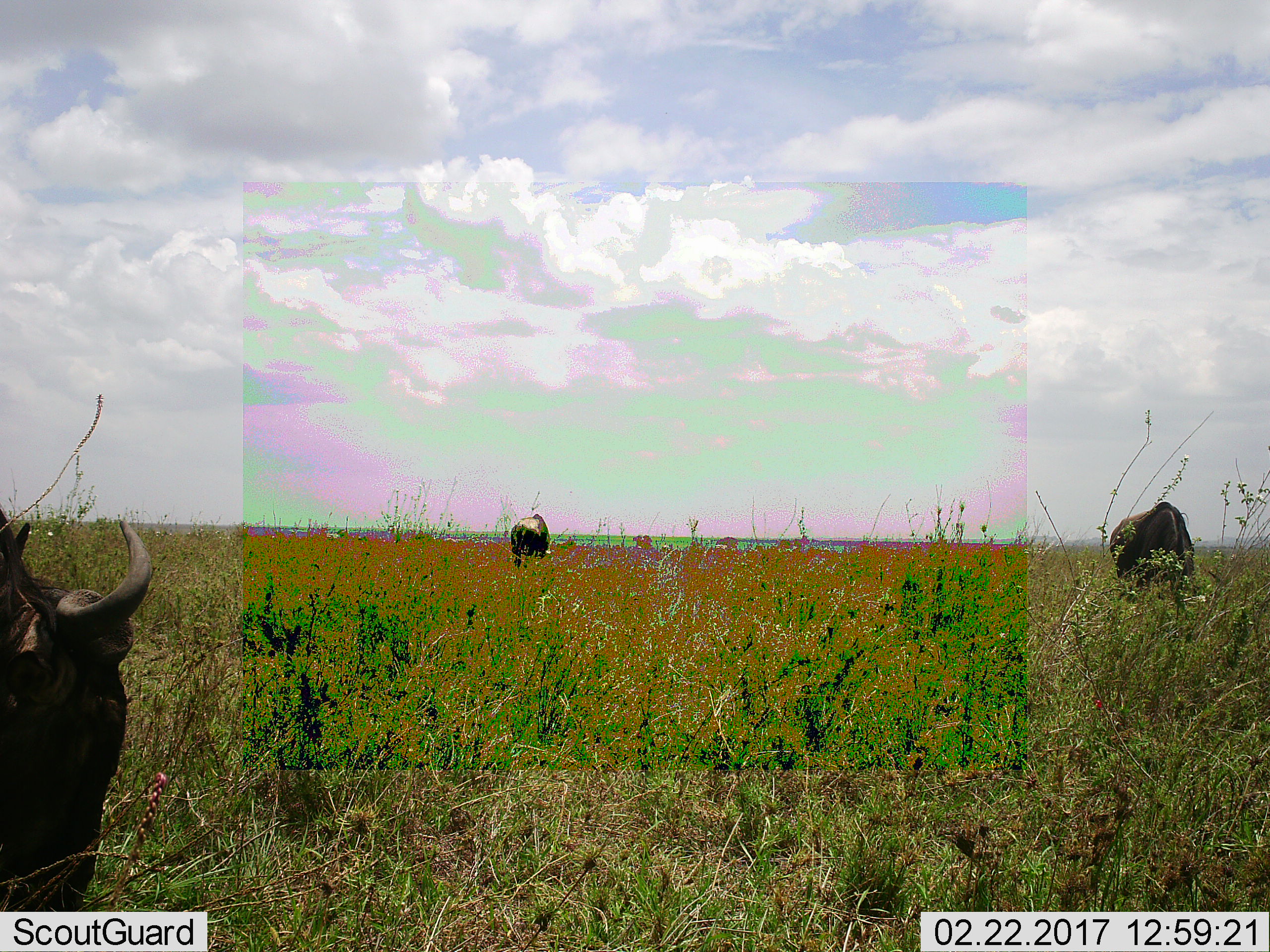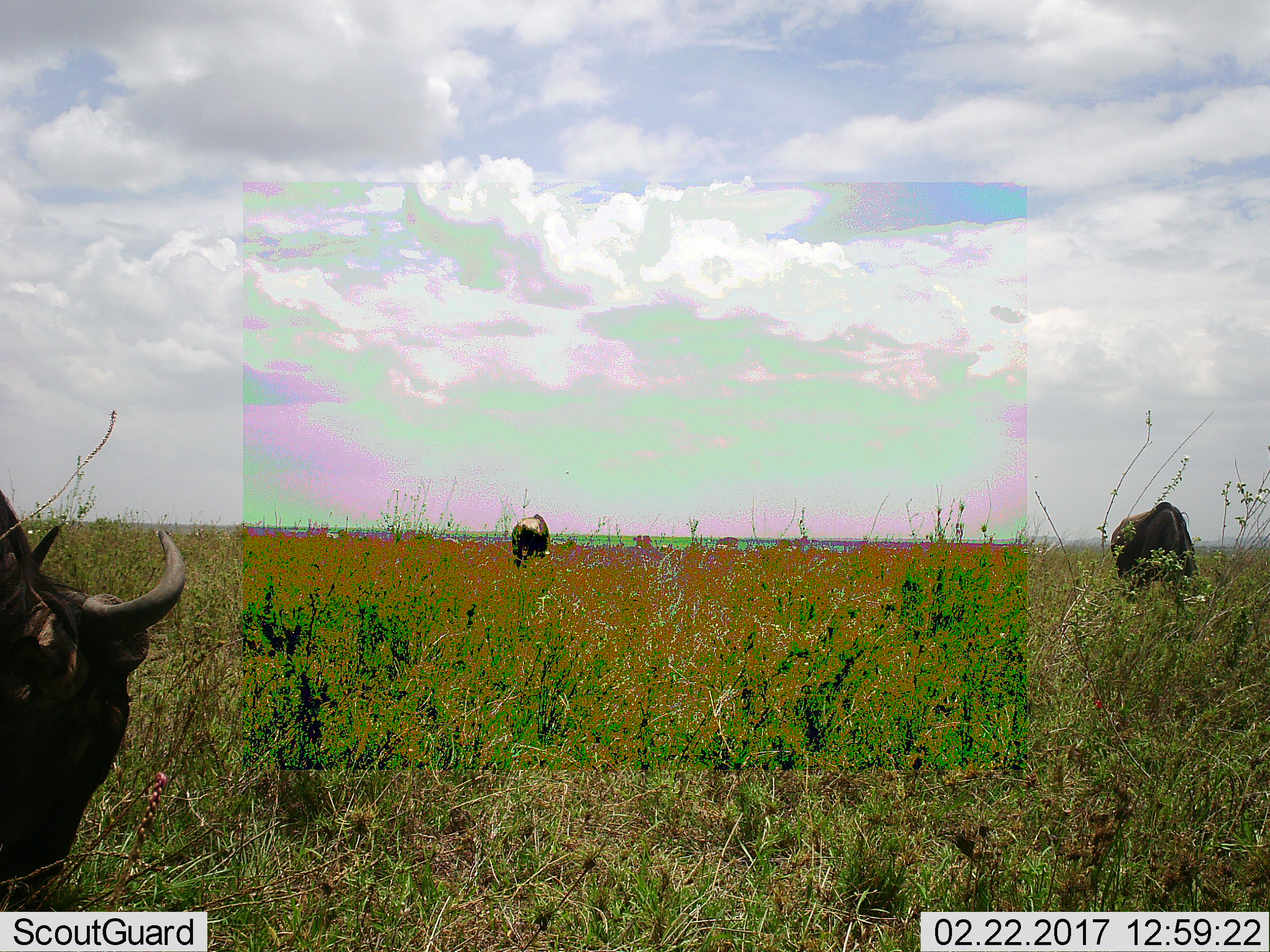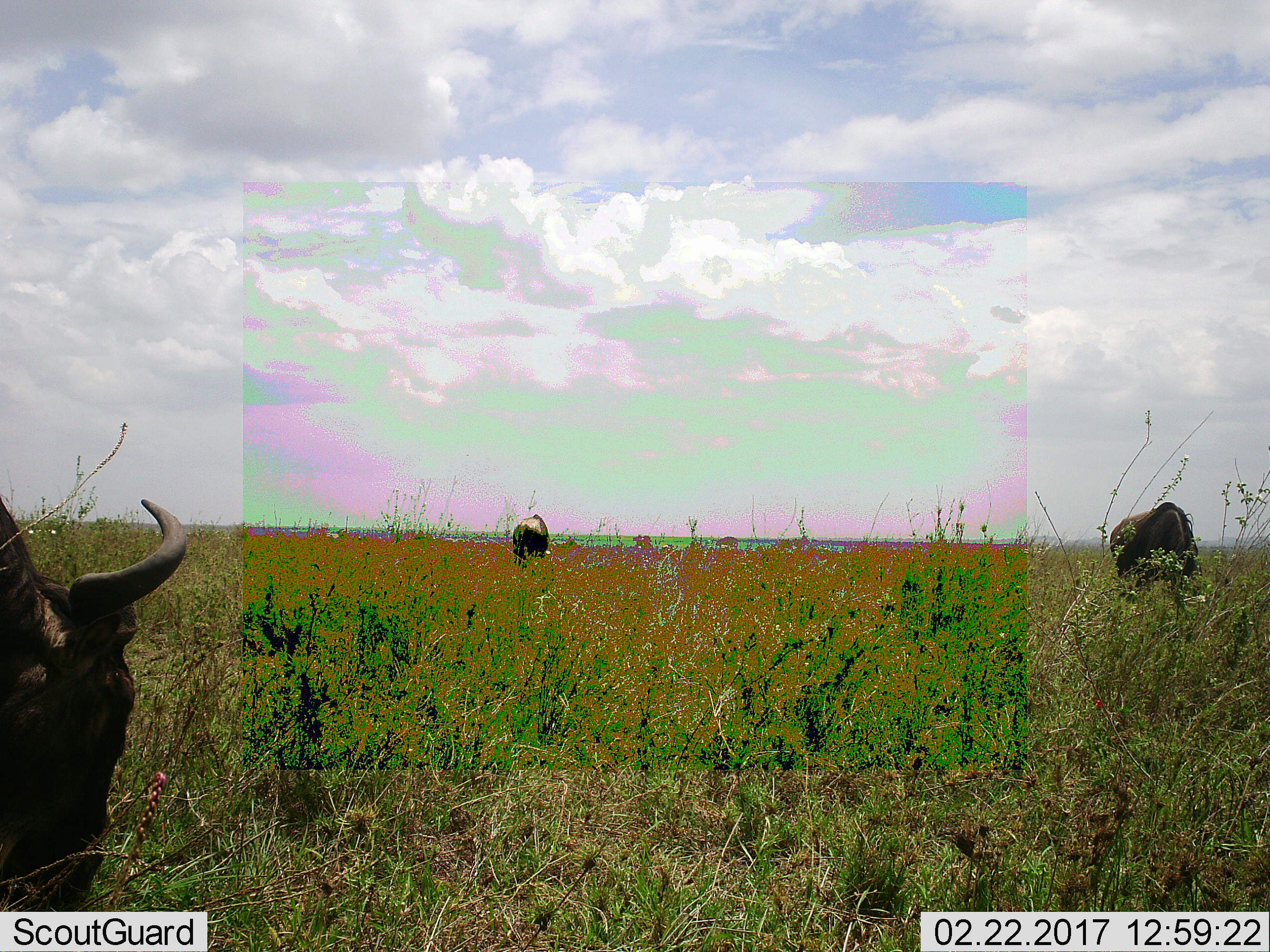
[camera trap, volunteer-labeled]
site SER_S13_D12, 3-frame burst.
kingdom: Animalia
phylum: Chordata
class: Mammalia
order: Artiodactyla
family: Bovidae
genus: Connochaetes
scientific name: Connochaetes taurinus taurinus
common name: blue wildebeest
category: wildebeestblue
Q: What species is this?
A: Wildebeestblue (blue wildebeest) (Connochaetes taurinus taurinus).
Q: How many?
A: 3.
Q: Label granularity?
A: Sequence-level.